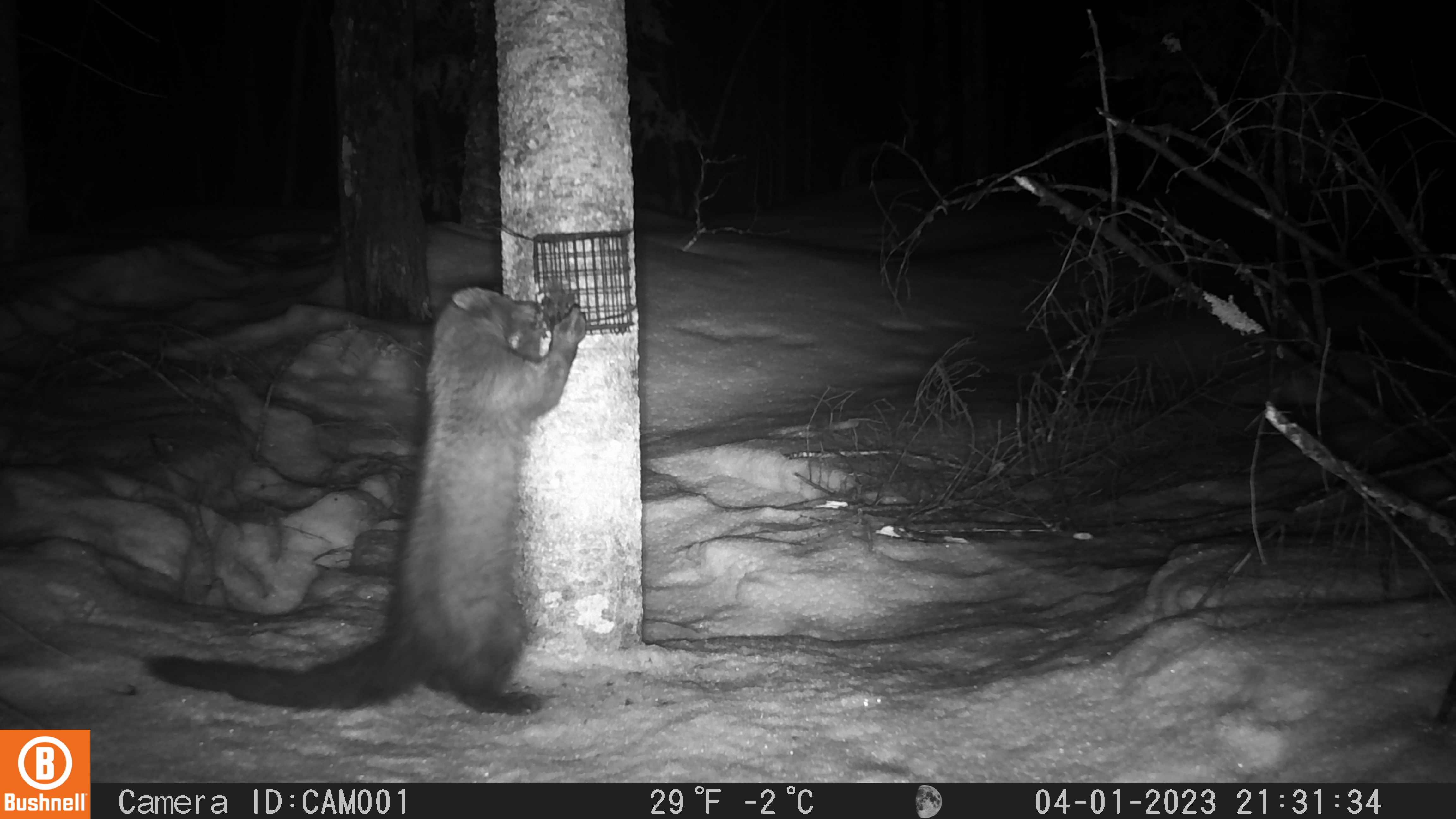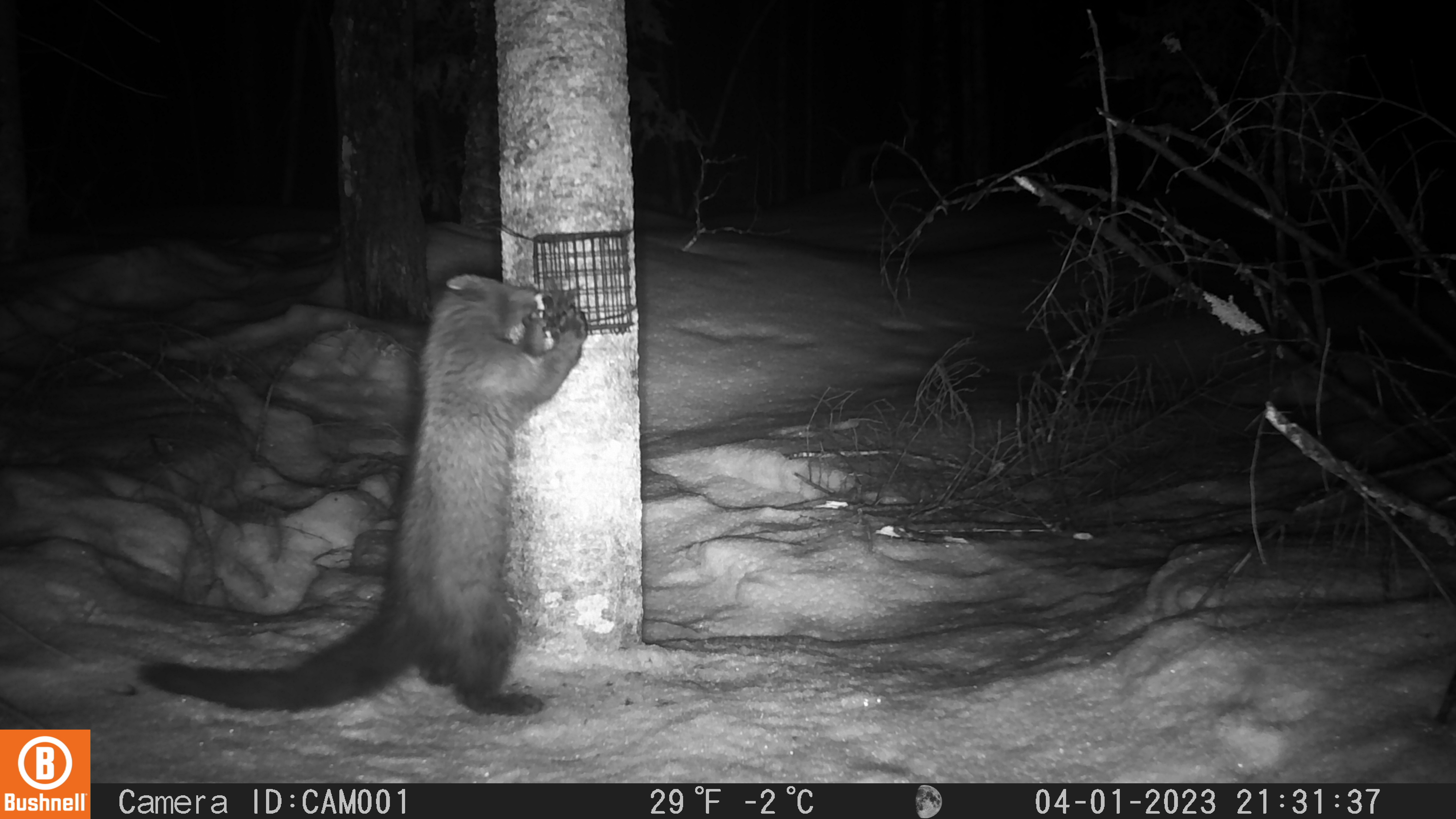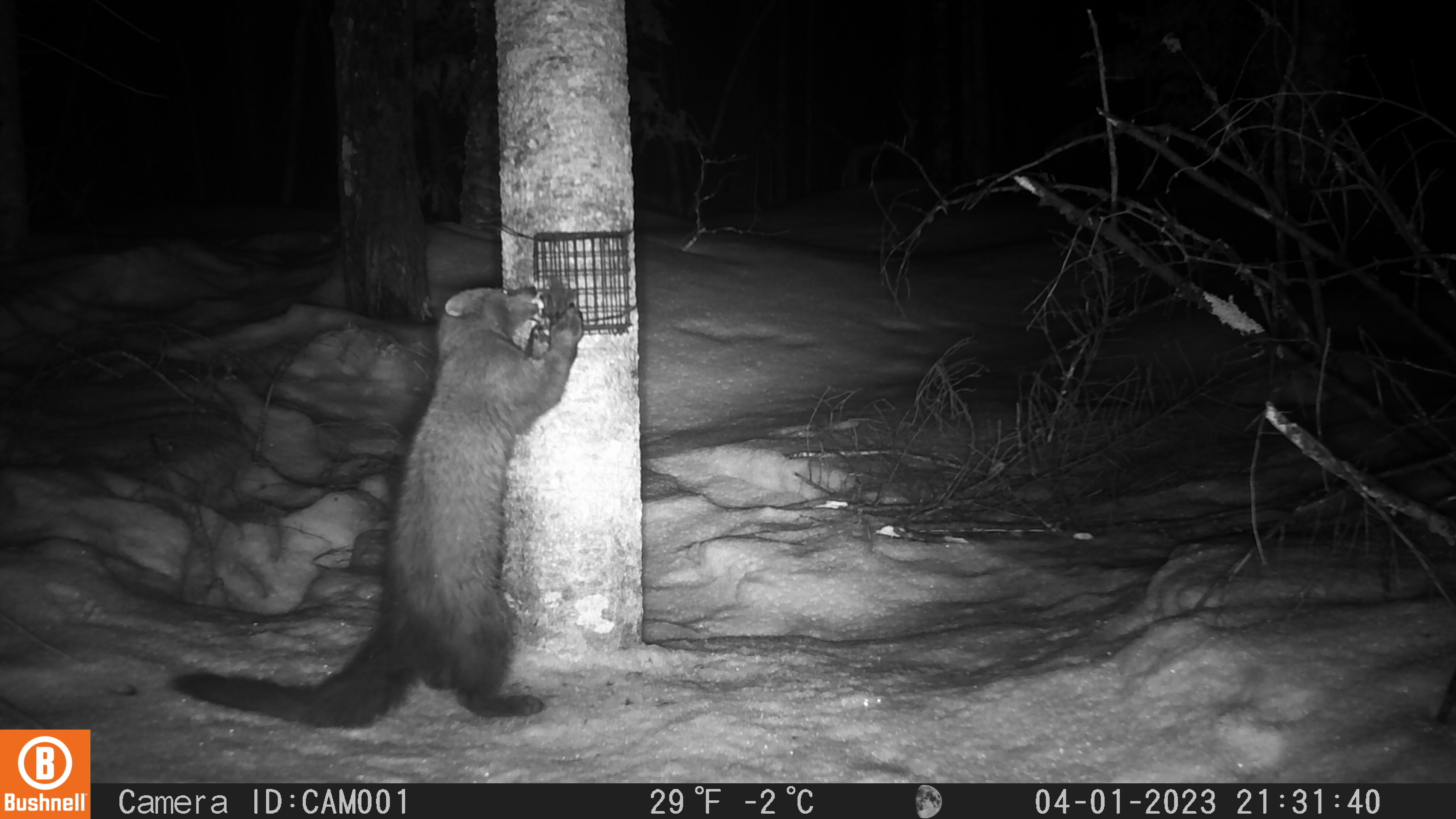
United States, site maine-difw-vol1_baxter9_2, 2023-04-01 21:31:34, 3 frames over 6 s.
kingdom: Animalia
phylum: Chordata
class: Mammalia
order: Carnivora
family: Mustelidae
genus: Pekania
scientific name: Pekania pennanti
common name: fisher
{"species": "fisher (Pekania pennanti)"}